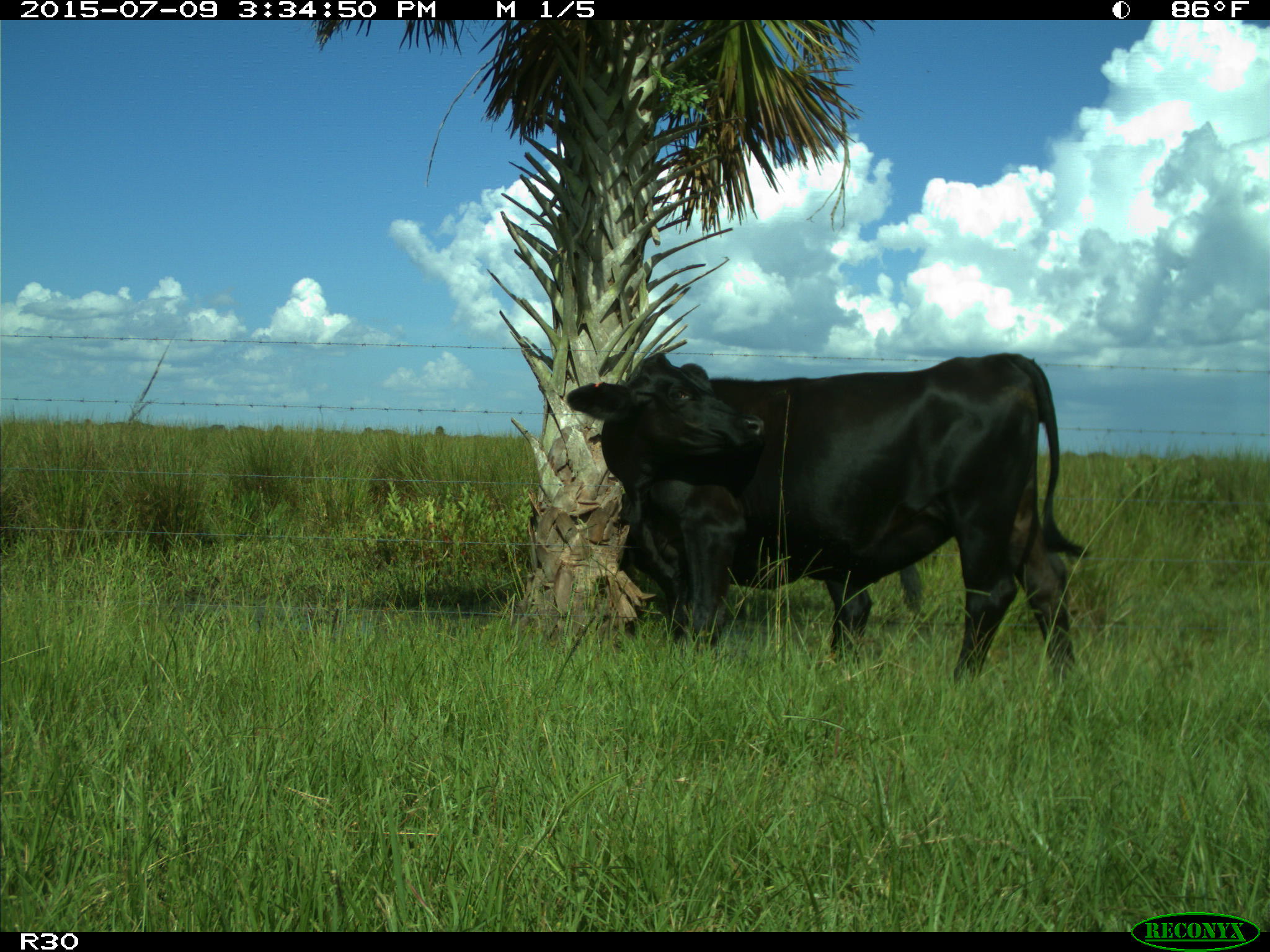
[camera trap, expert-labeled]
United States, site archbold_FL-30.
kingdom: Animalia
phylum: Chordata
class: Mammalia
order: Artiodactyla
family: Bovidae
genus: Bos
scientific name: Bos taurus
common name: domestic cow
Bos taurus (domestic cow).